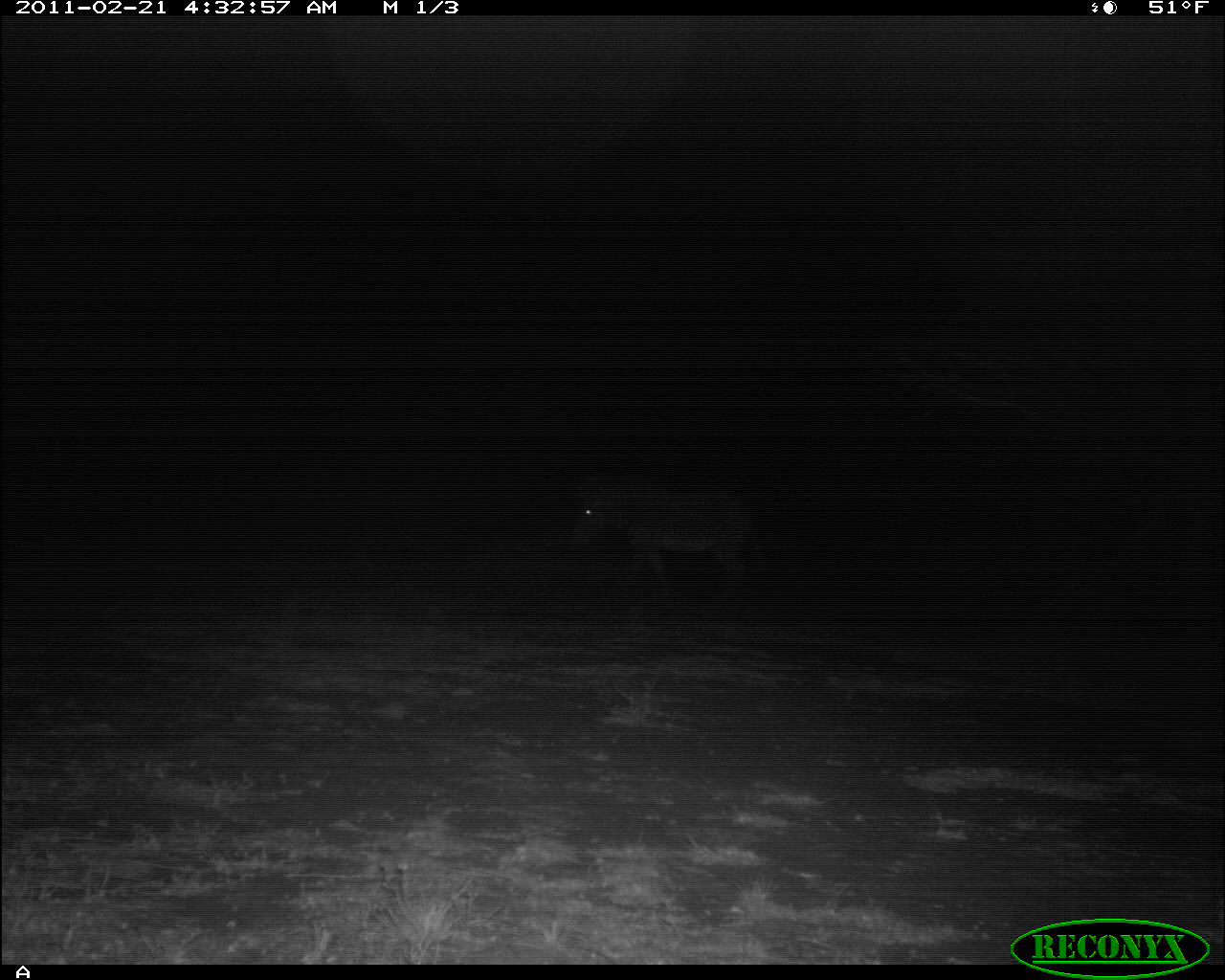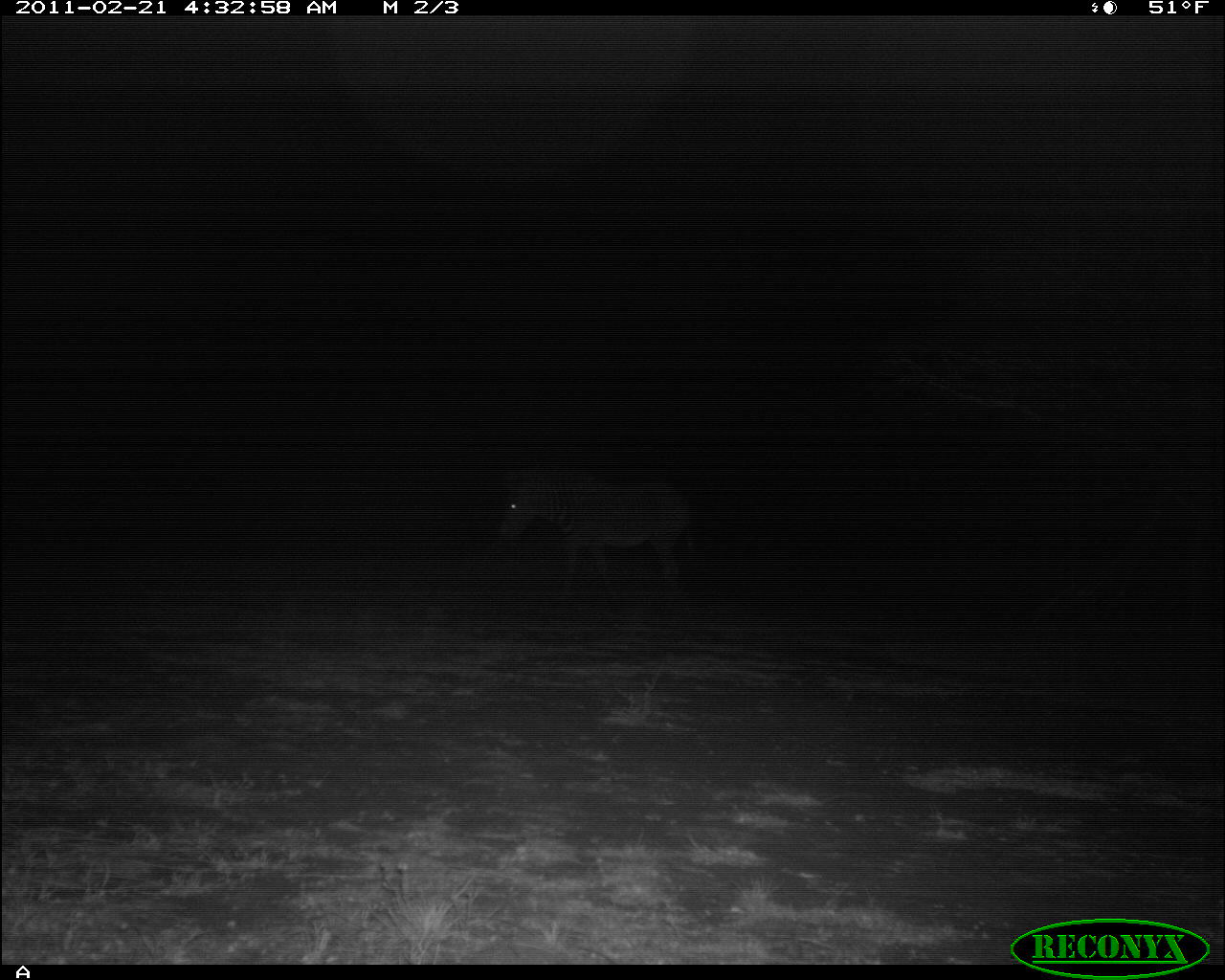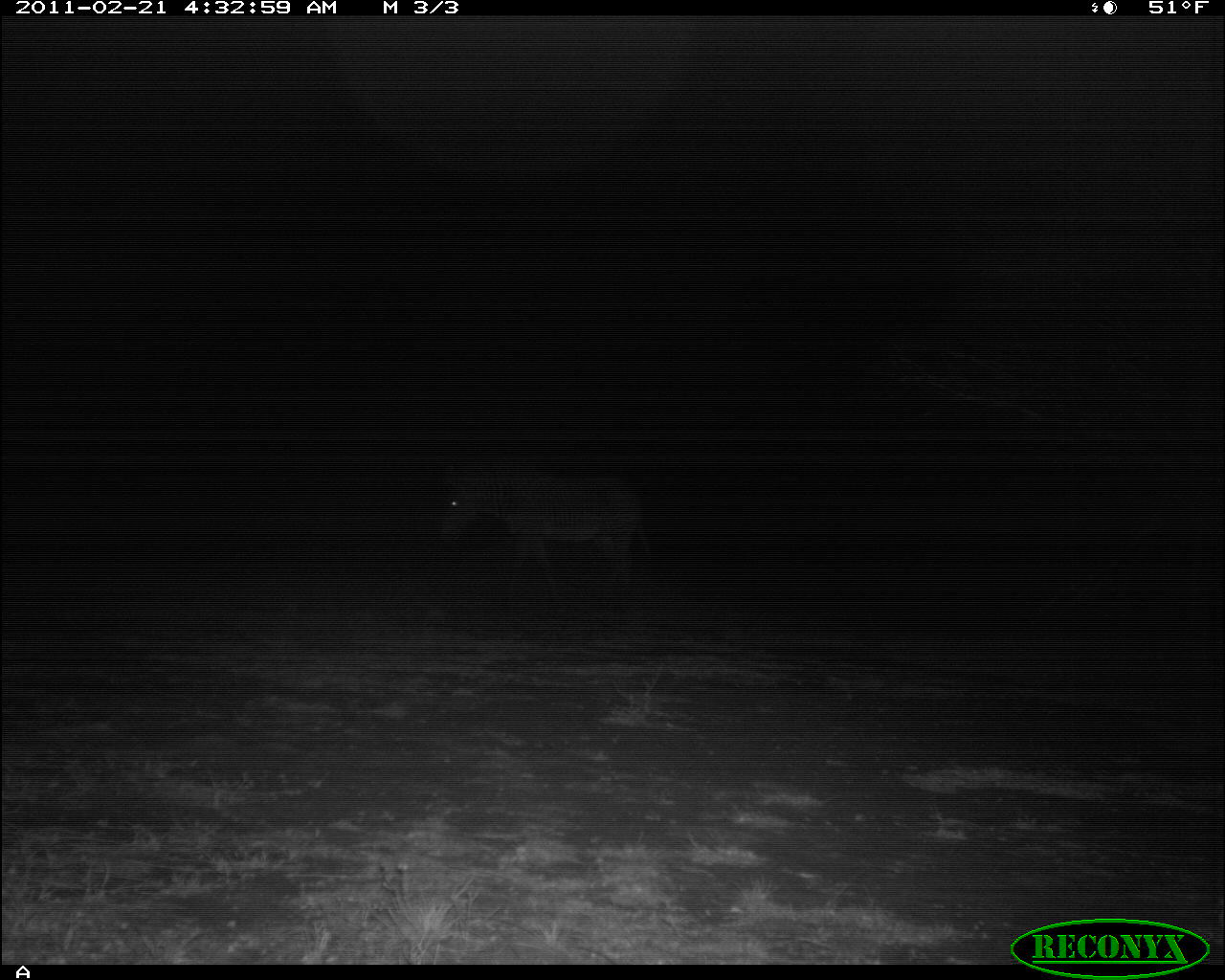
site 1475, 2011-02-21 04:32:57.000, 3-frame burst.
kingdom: Animalia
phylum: Chordata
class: Mammalia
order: Perissodactyla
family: Equidae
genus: Equus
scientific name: Equus grevyi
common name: grévy's zebra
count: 1